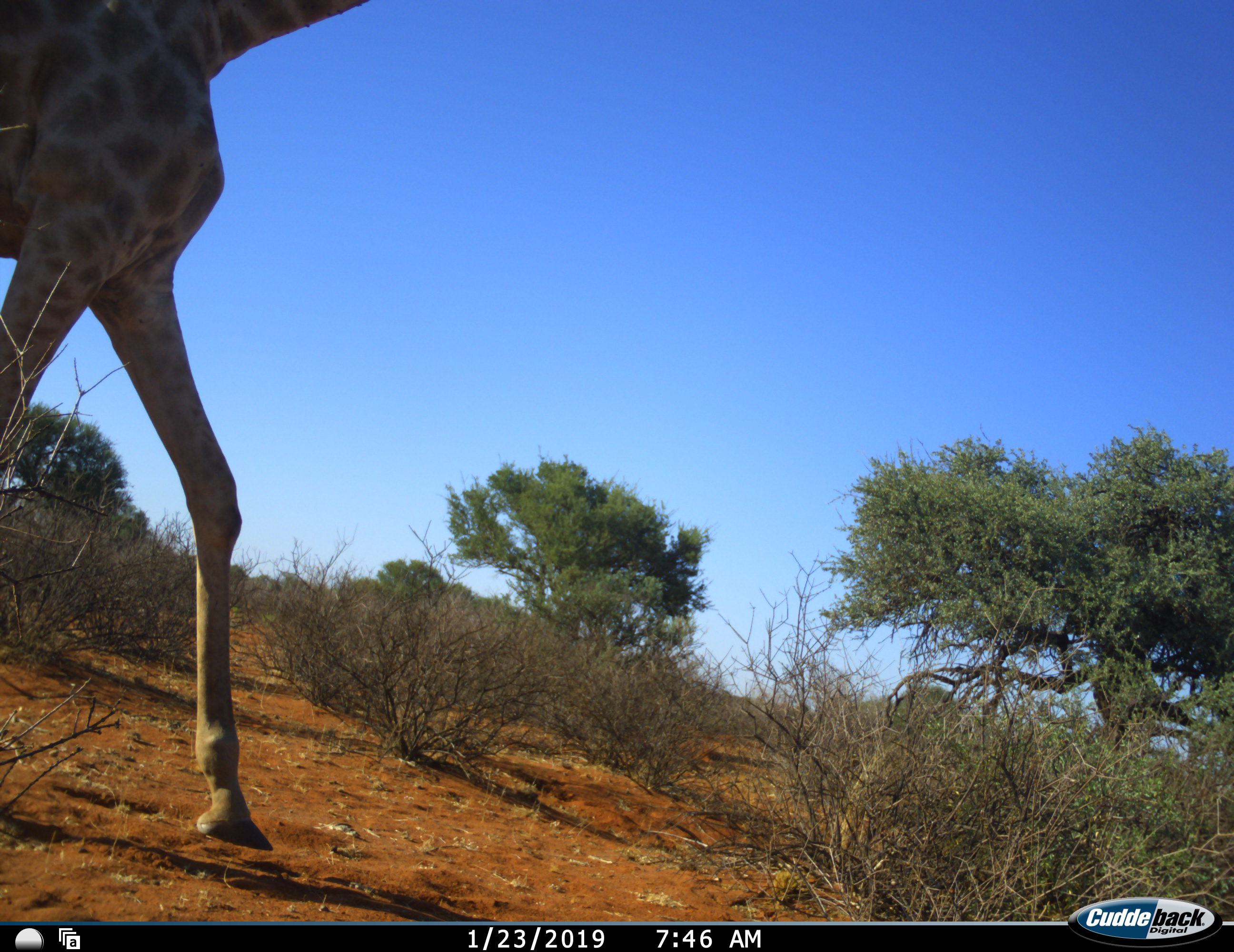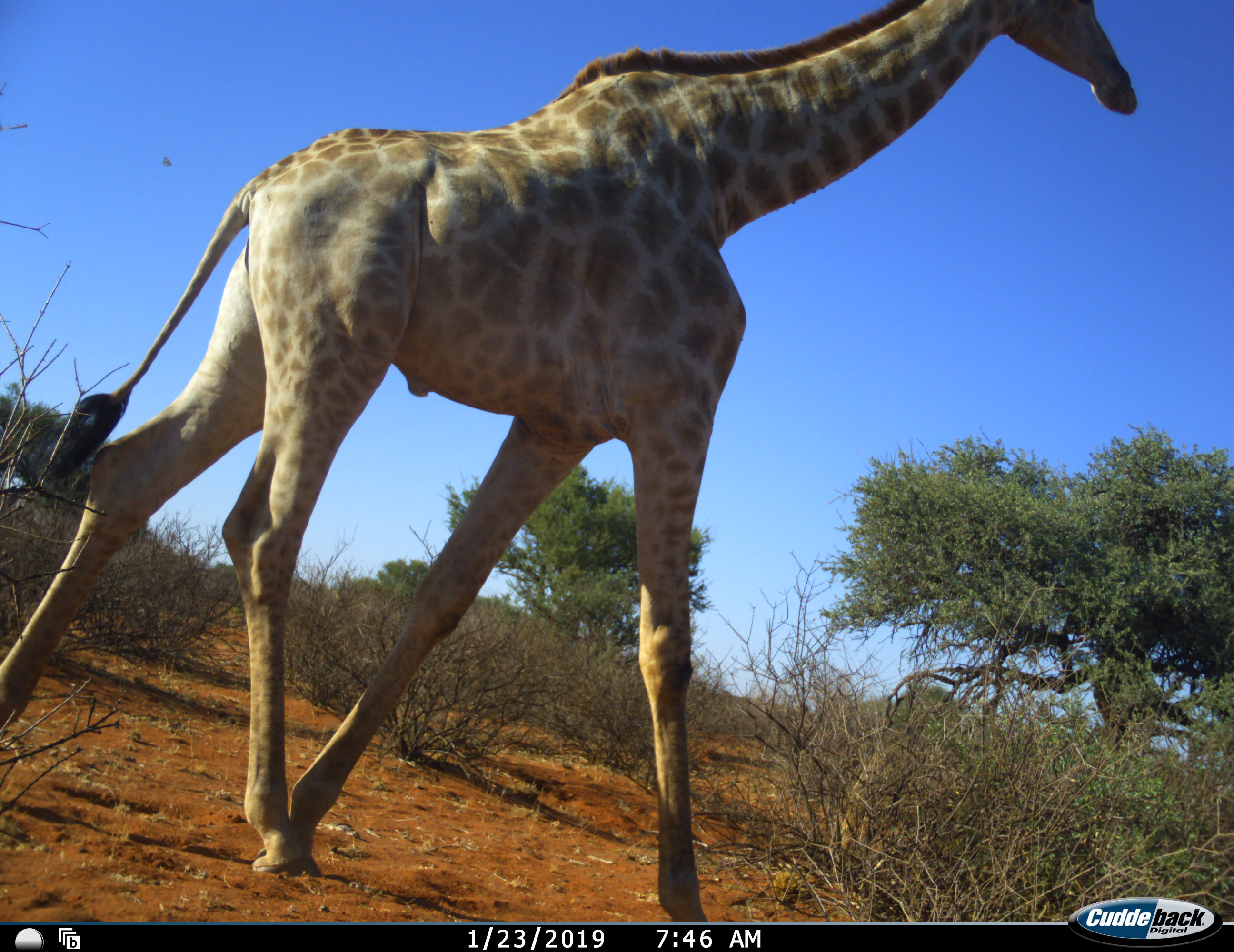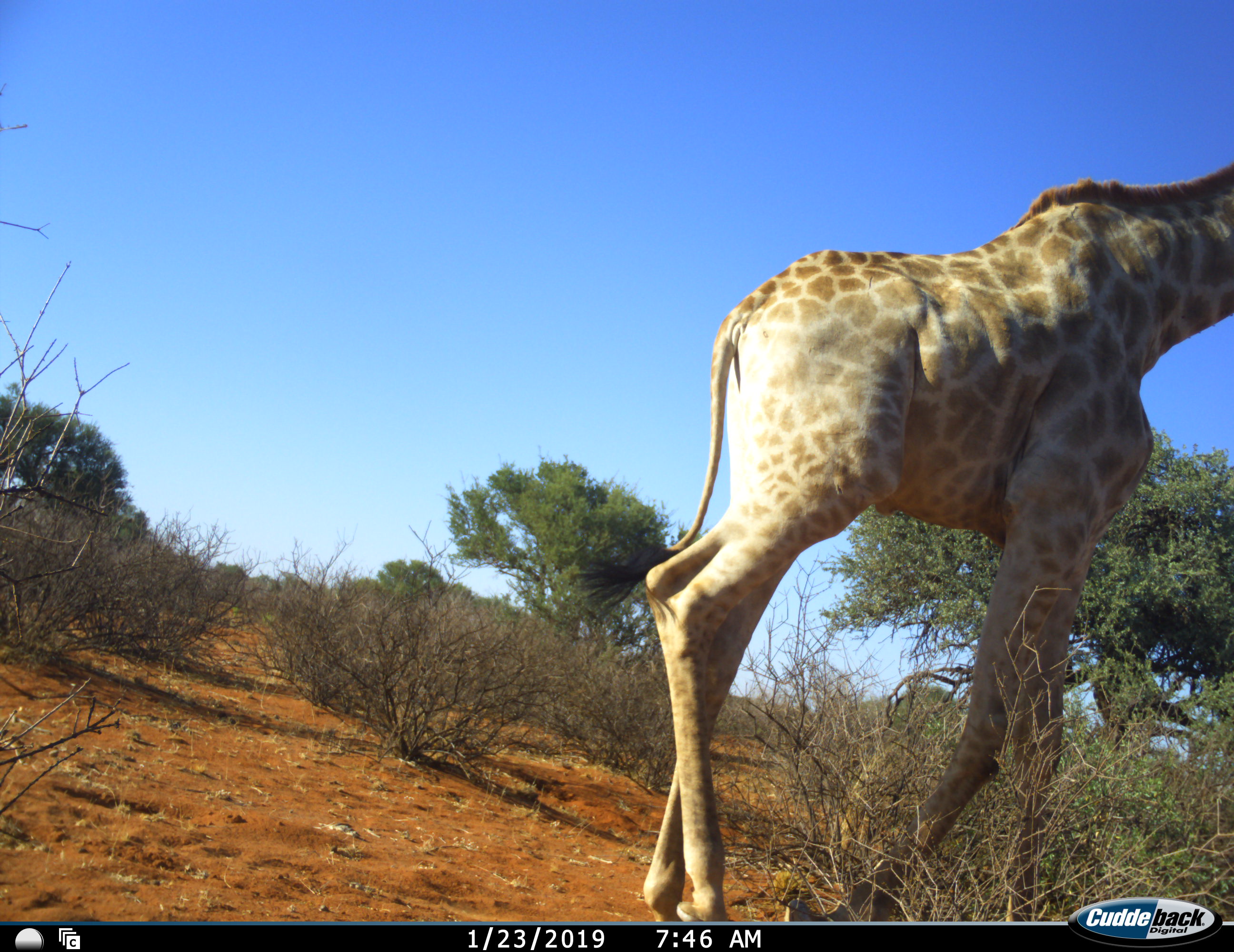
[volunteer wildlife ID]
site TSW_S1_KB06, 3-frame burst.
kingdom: Animalia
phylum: Chordata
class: Mammalia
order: Artiodactyla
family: Giraffidae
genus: Giraffa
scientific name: Giraffa camelopardalis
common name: giraffe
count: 1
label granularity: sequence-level